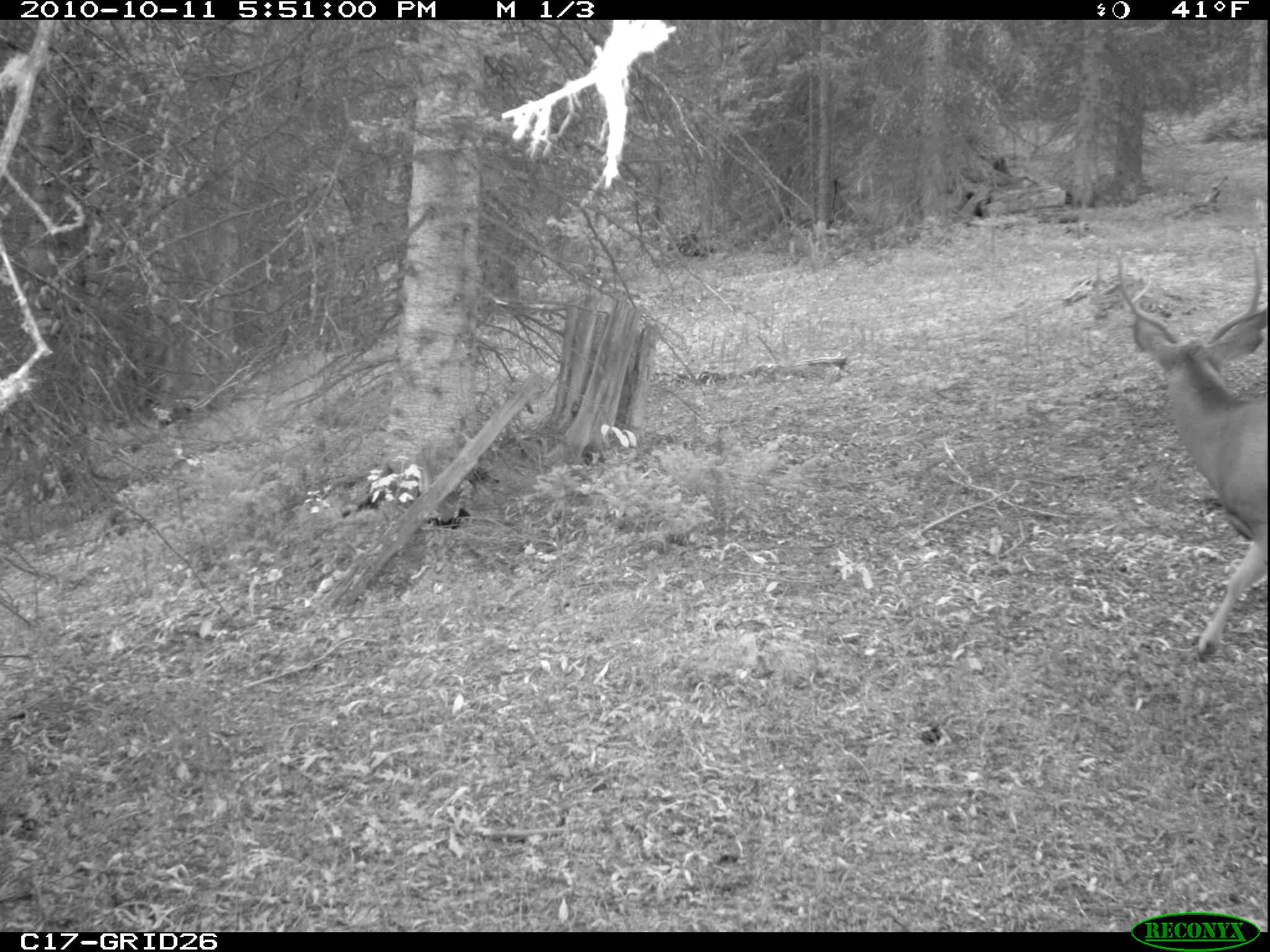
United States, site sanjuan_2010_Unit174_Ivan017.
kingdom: Animalia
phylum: Chordata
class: Mammalia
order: Artiodactyla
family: Cervidae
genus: Odocoileus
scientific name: Odocoileus hemionus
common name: mule deer